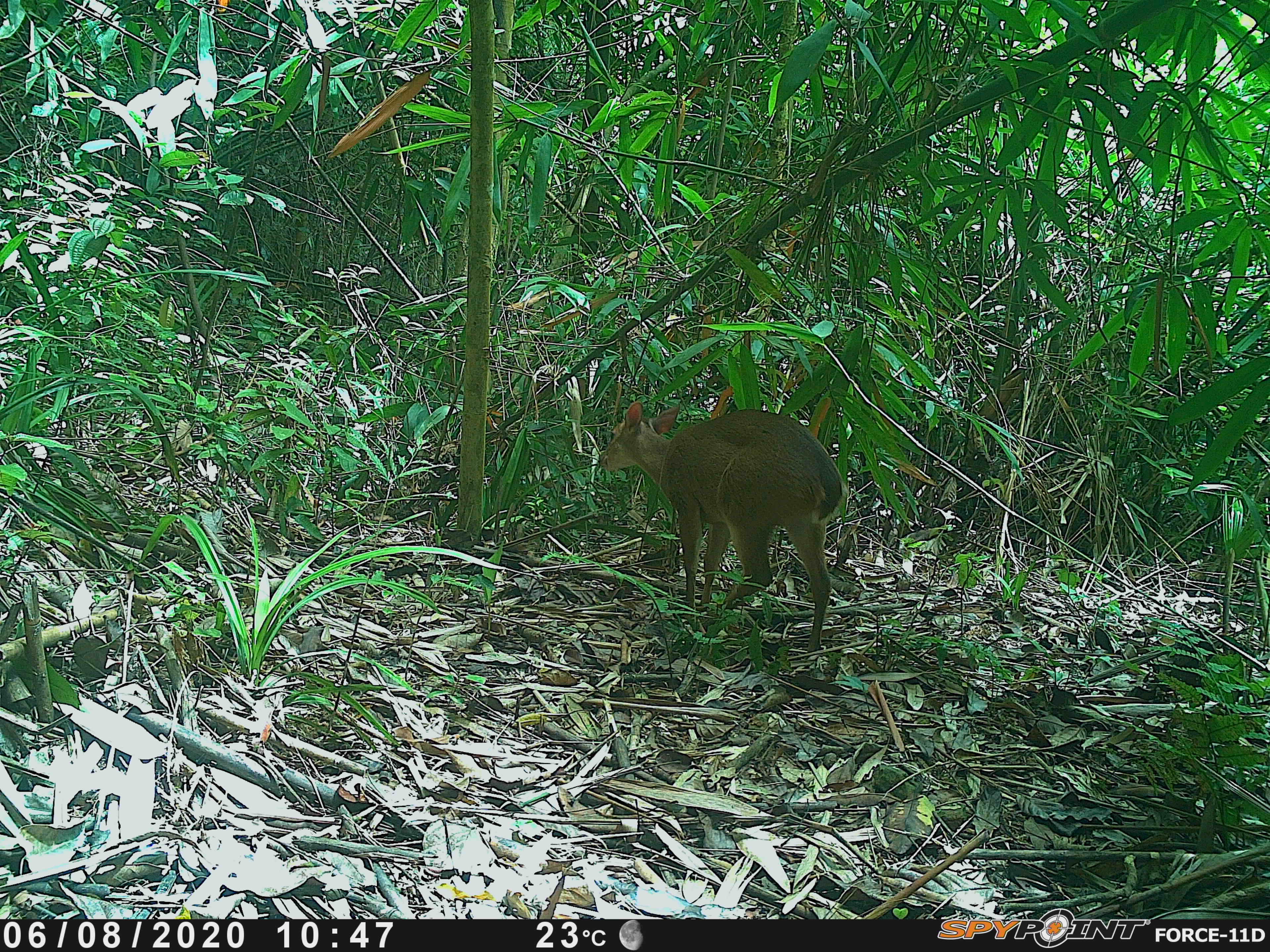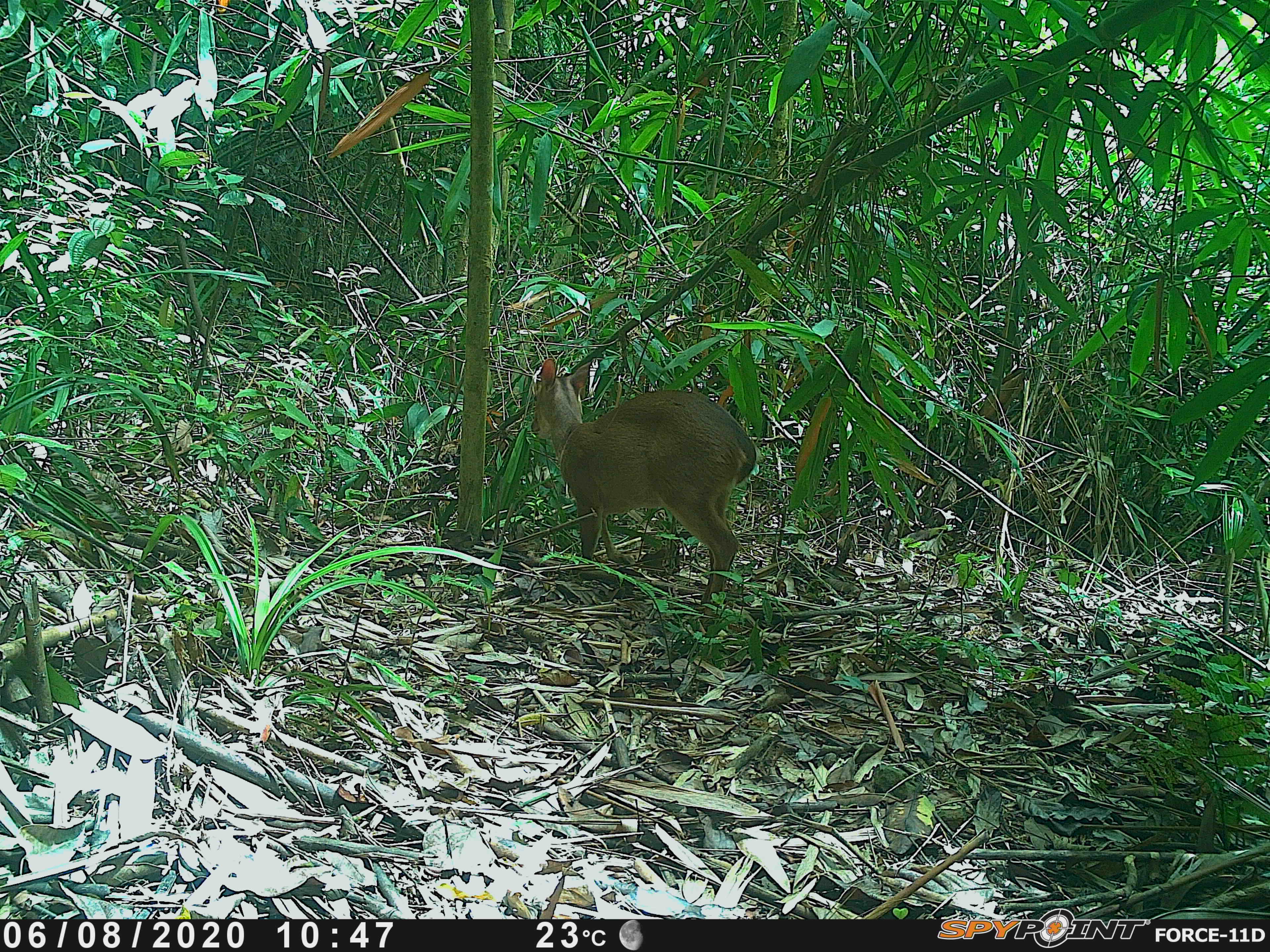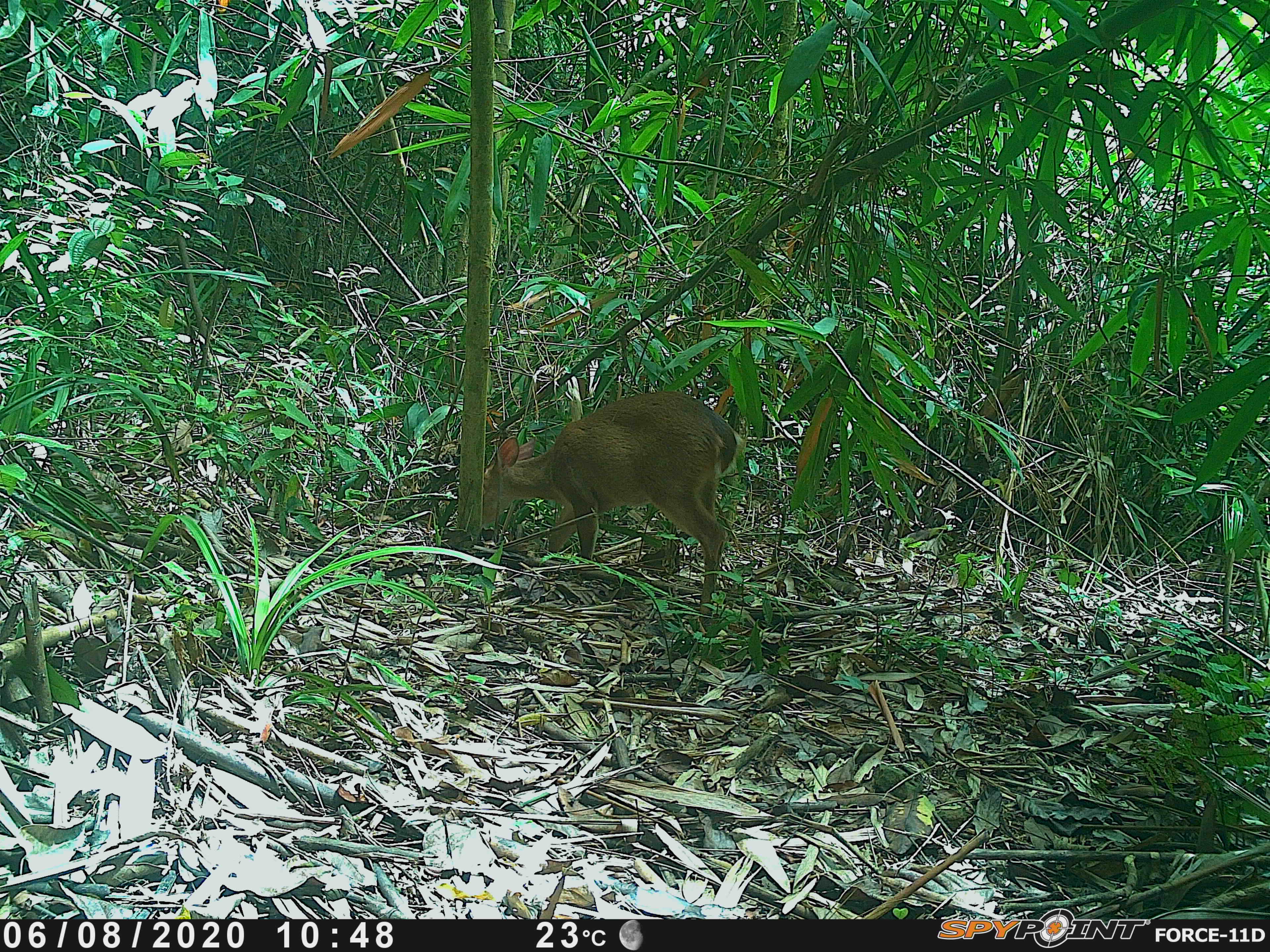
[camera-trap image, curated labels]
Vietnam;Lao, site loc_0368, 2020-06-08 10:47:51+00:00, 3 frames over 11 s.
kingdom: Animalia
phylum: Chordata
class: Mammalia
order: Artiodactyla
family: Cervidae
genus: Muntiacus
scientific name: Muntiacus vuquangensis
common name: large-antlered muntjac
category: large antlered muntjac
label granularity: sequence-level